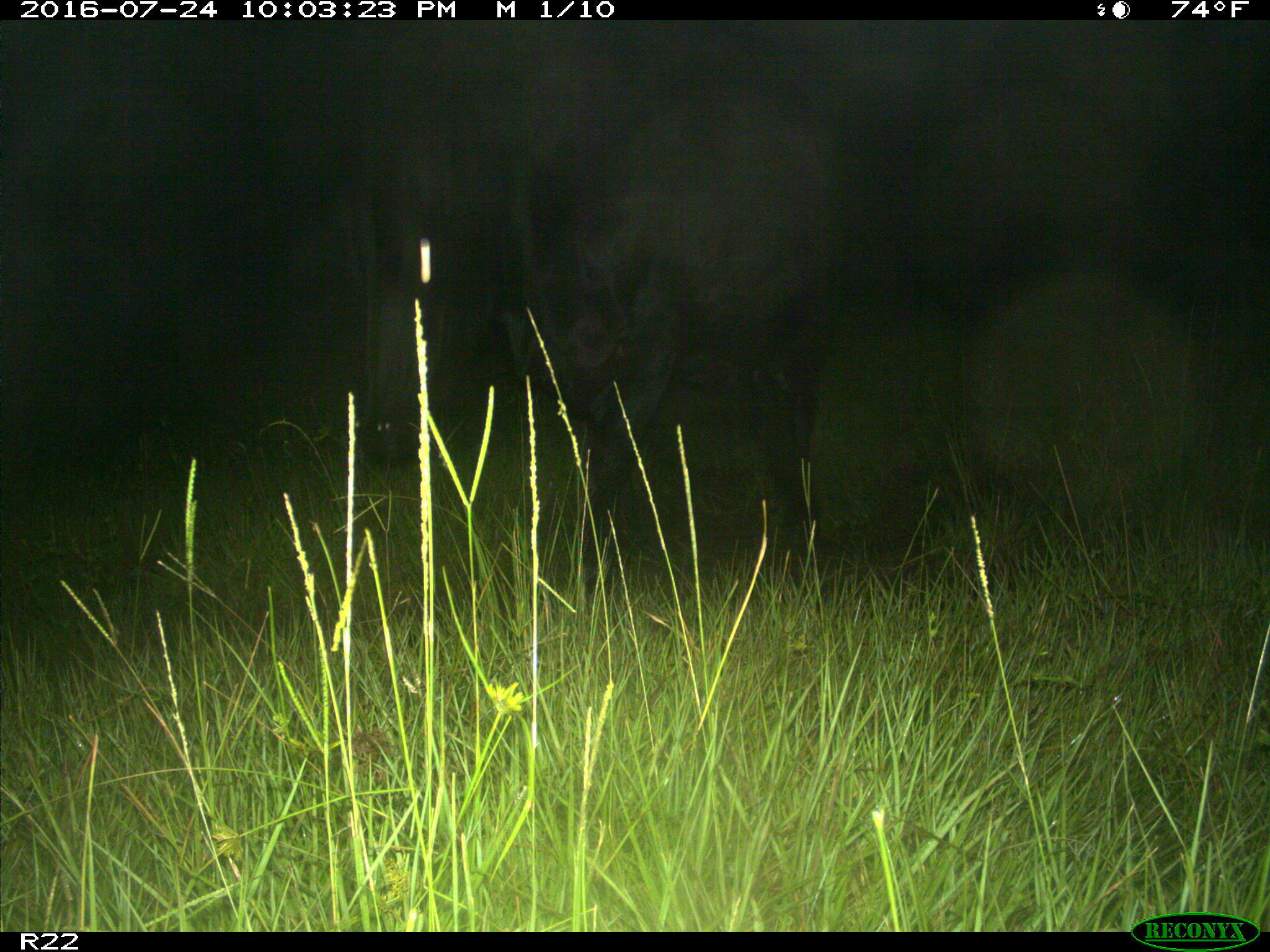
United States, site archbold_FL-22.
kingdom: Animalia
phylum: Chordata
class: Mammalia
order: Artiodactyla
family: Bovidae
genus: Bos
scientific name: Bos taurus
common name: domestic cow